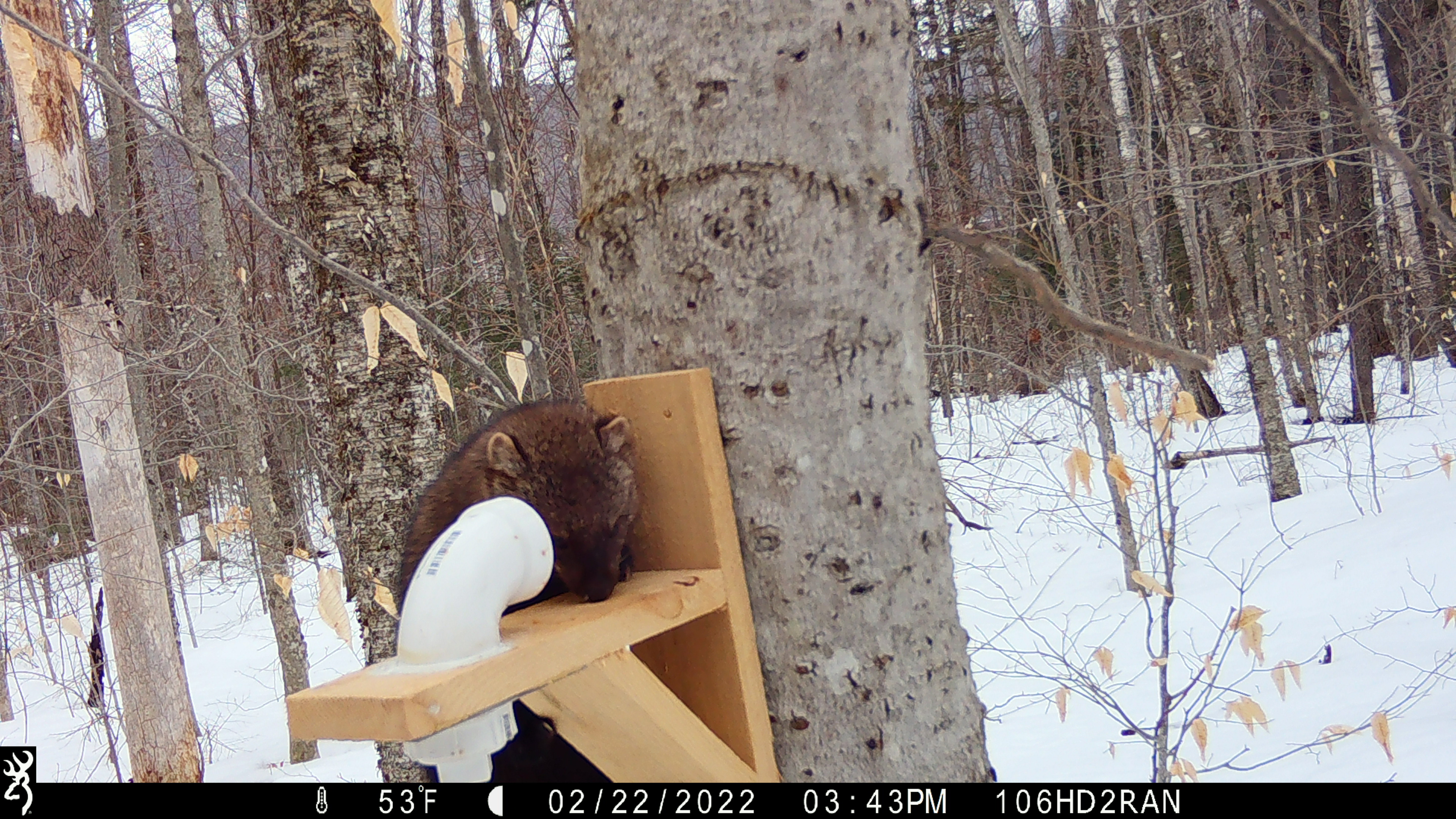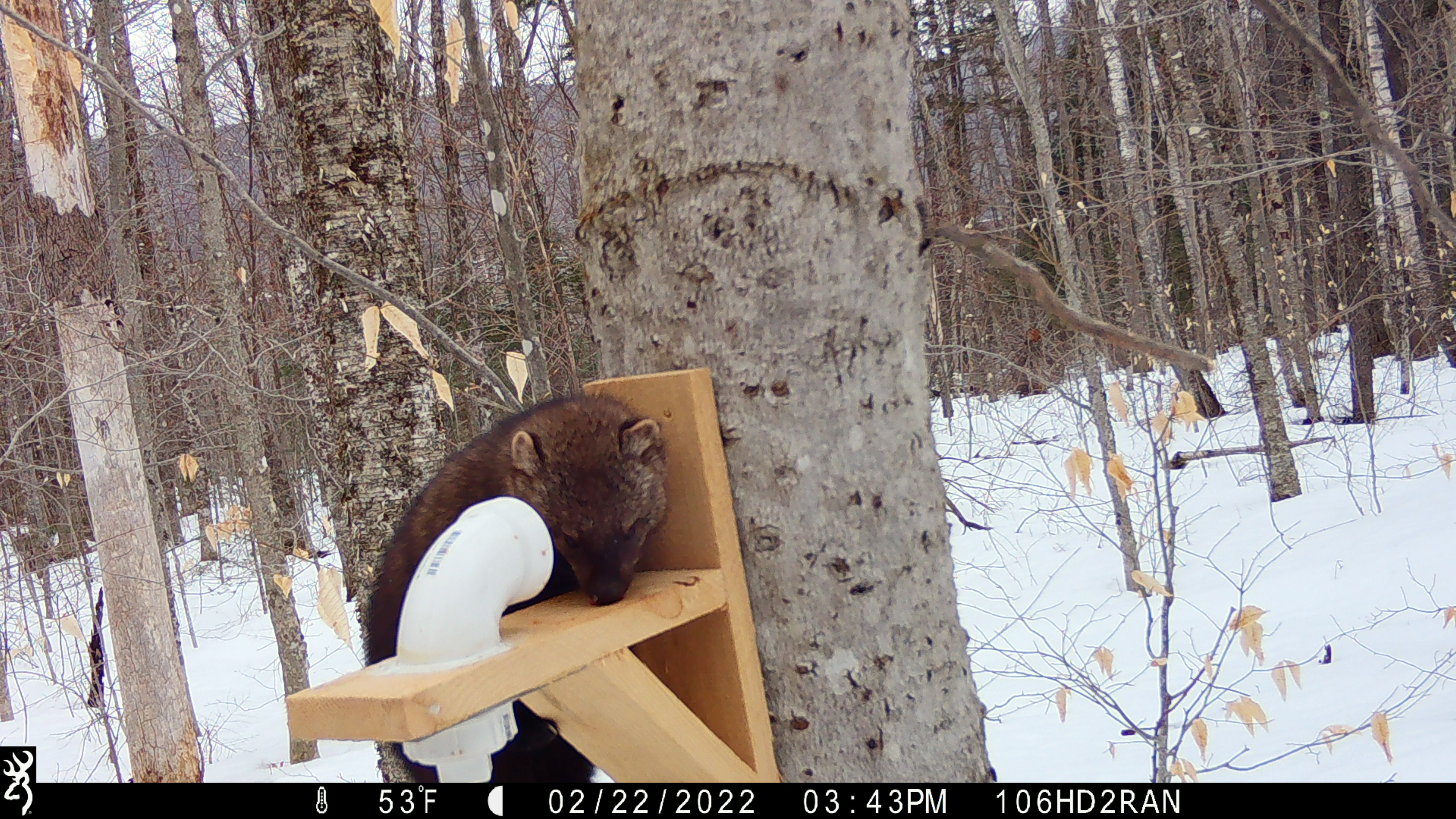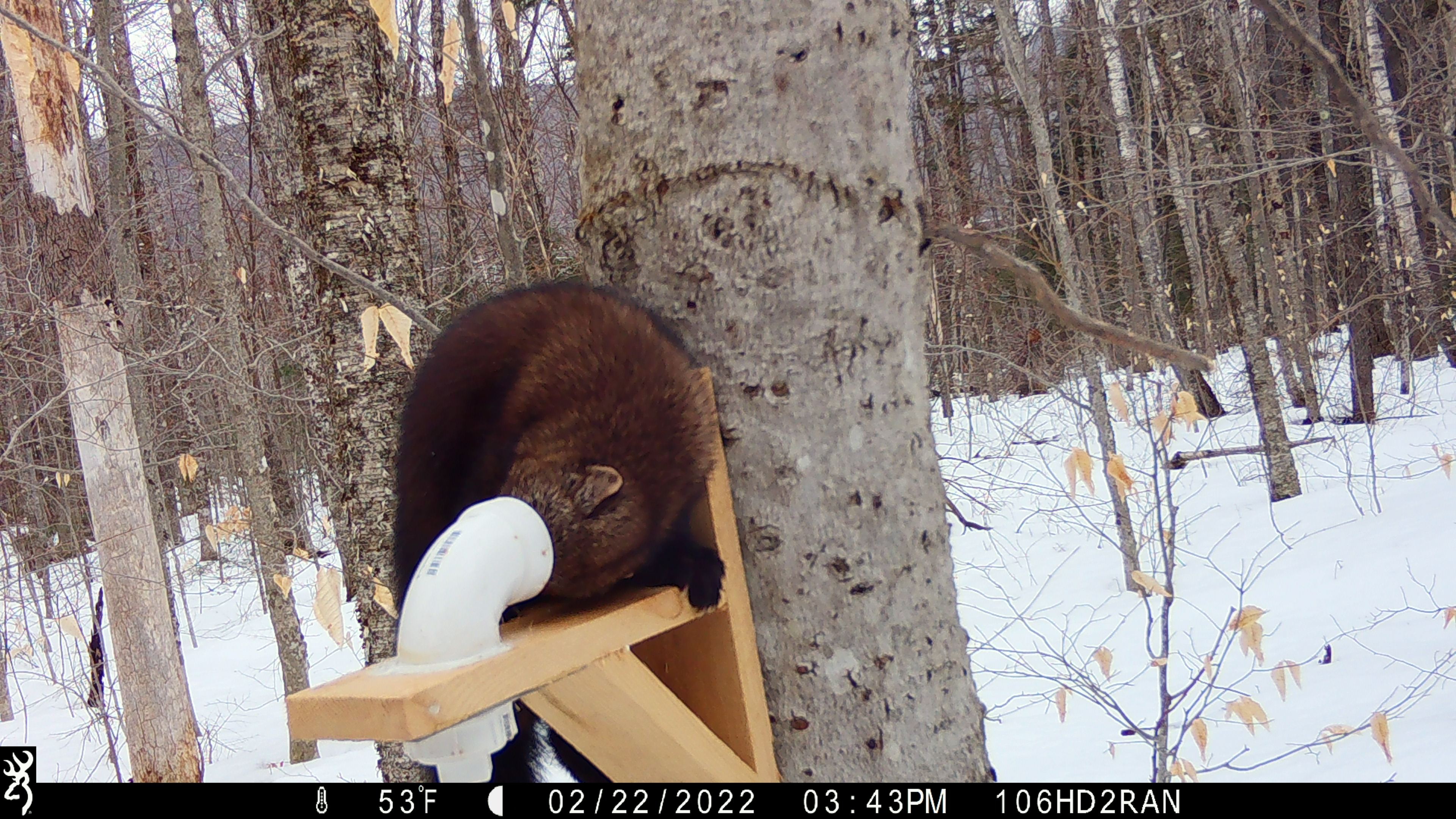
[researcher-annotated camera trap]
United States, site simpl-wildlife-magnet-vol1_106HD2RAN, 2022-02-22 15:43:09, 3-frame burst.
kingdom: Animalia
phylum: Chordata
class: Mammalia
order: Carnivora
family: Mustelidae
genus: Pekania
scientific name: Pekania pennanti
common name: fisher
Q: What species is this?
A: Fisher (Pekania pennanti).